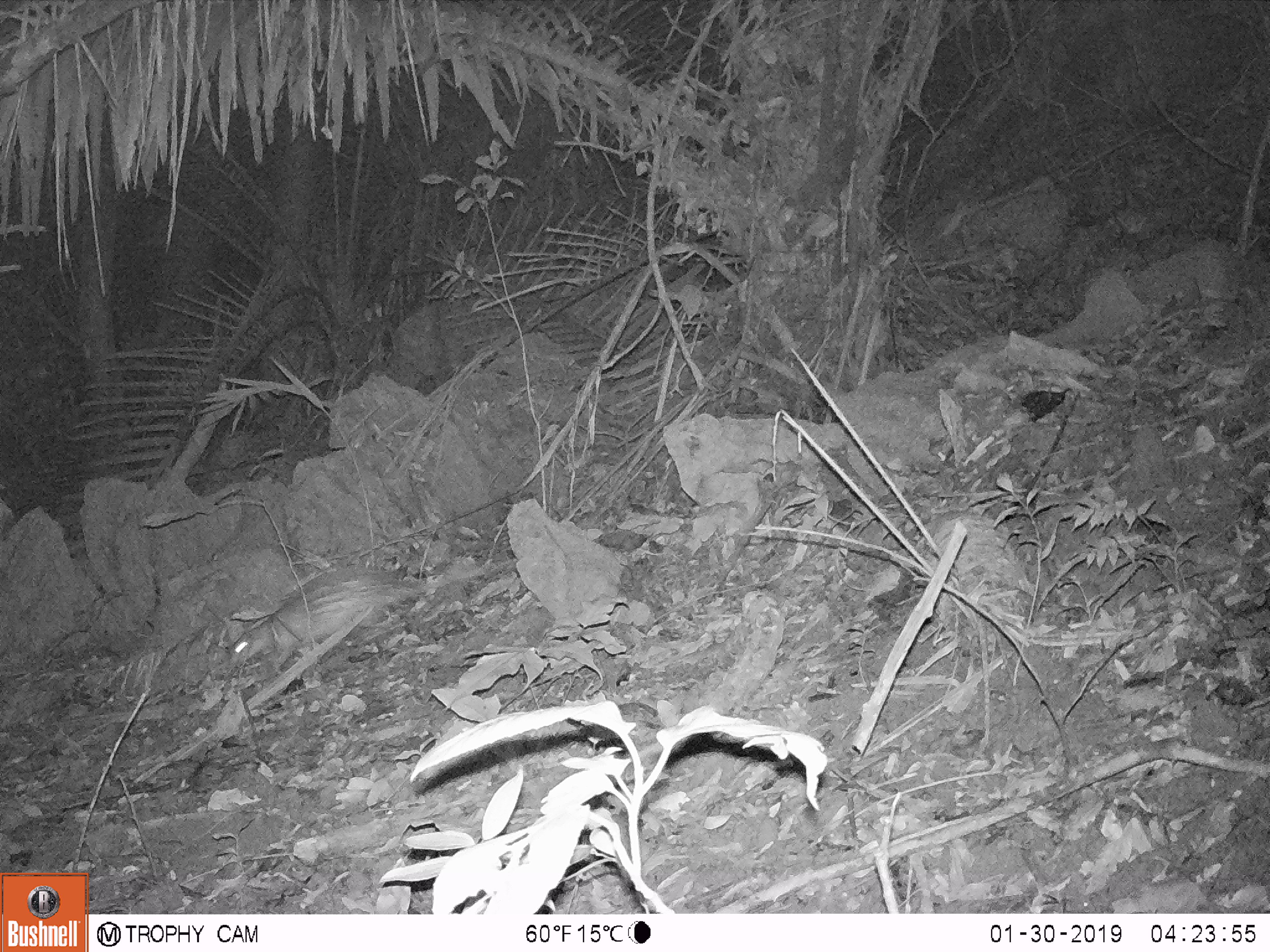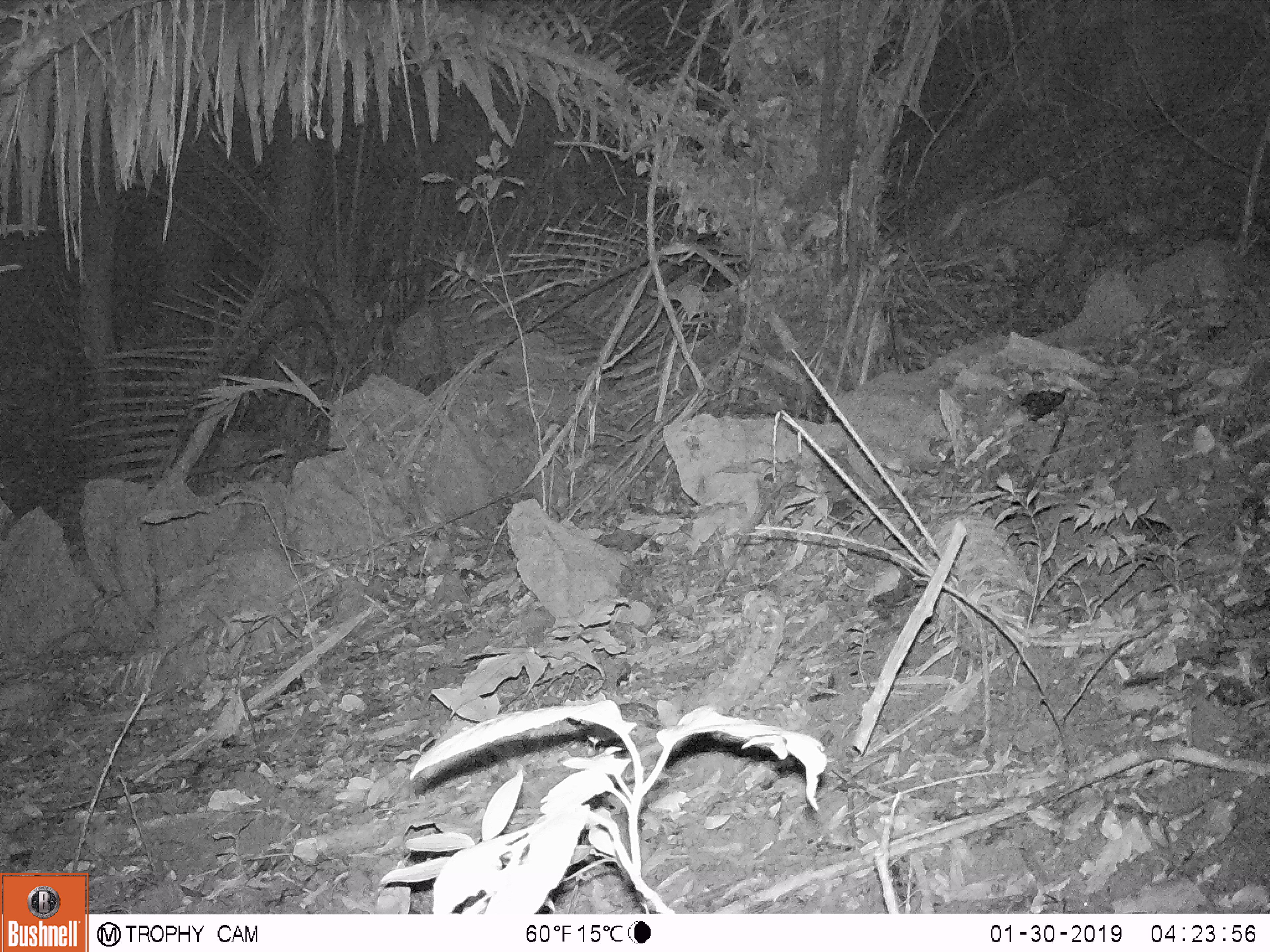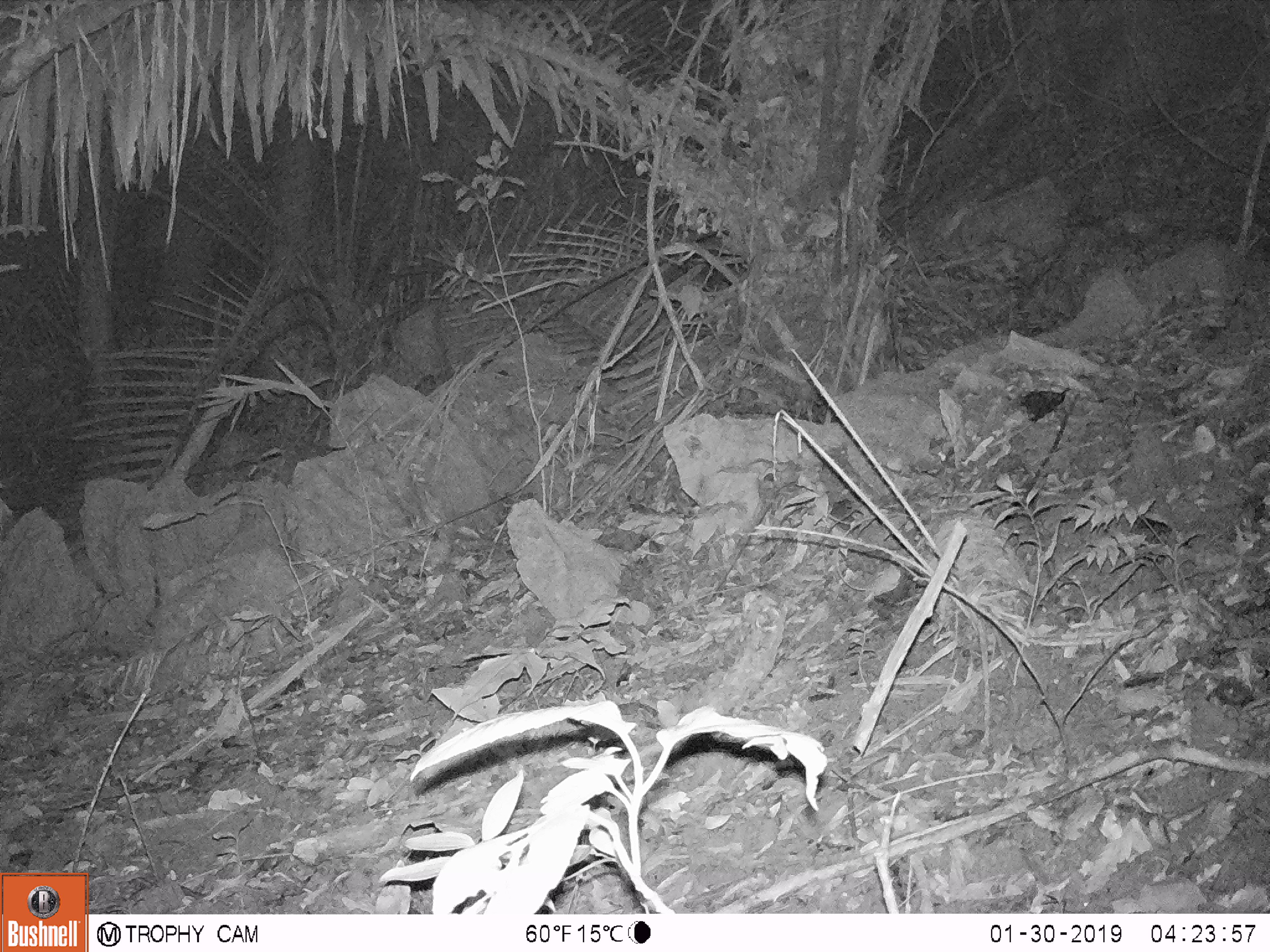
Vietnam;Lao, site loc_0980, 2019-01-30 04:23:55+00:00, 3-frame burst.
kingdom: Animalia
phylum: Chordata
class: Mammalia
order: Rodentia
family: Hystricidae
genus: Atherurus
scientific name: Atherurus macrourus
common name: asiatic brush-tailed porcupine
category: asiatic brush tailed porcupine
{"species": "asiatic brush tailed porcupine (asiatic brush-tailed porcupine) (Atherurus macrourus)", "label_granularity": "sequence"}